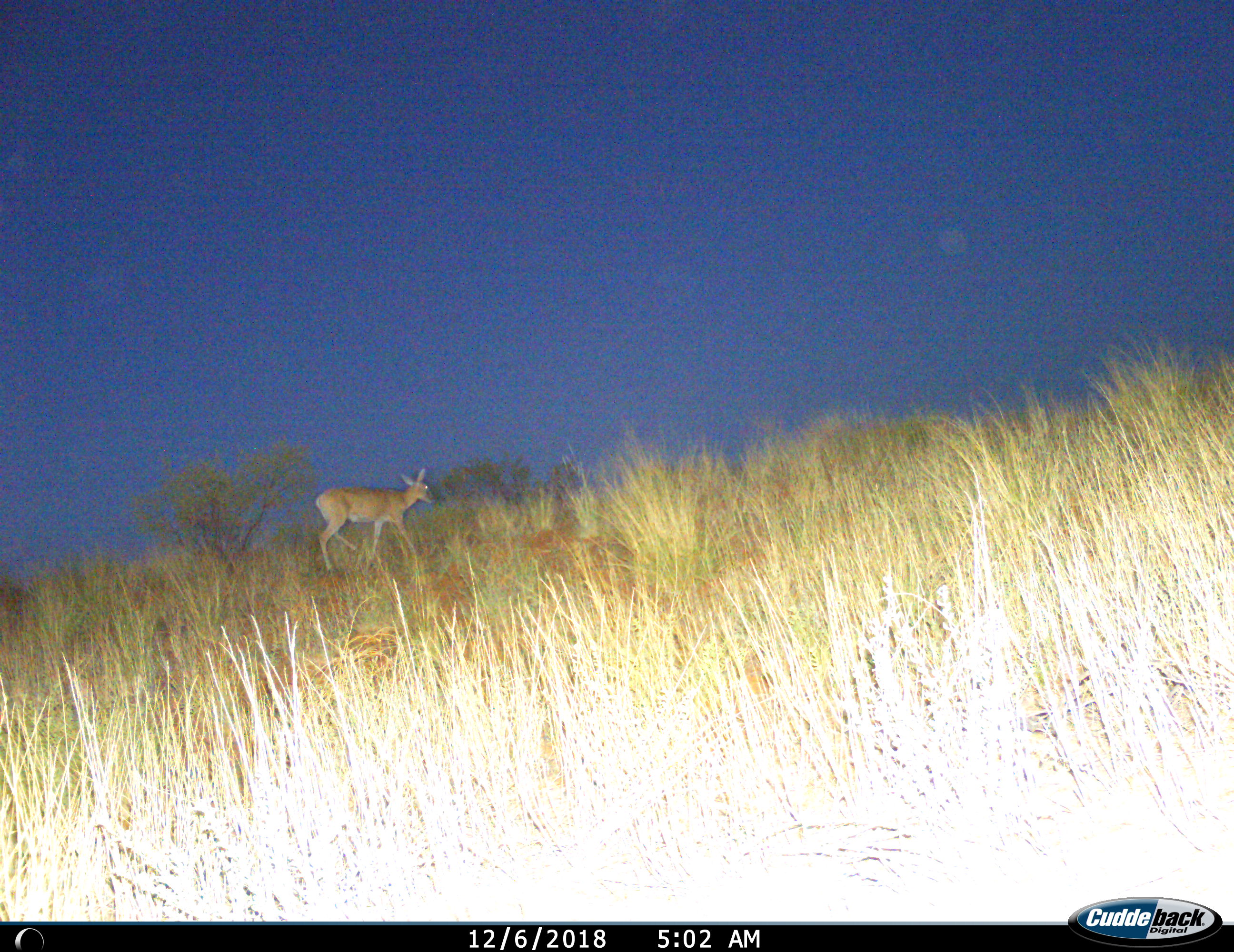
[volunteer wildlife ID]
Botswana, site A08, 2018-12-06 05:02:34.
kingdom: Animalia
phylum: Chordata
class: Mammalia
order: Artiodactyla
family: Bovidae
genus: Raphicerus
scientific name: Raphicerus campestris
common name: steenbok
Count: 1.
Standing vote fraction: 30%.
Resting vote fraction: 0%.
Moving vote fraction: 70%.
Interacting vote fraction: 0%.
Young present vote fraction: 0%.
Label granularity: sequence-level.